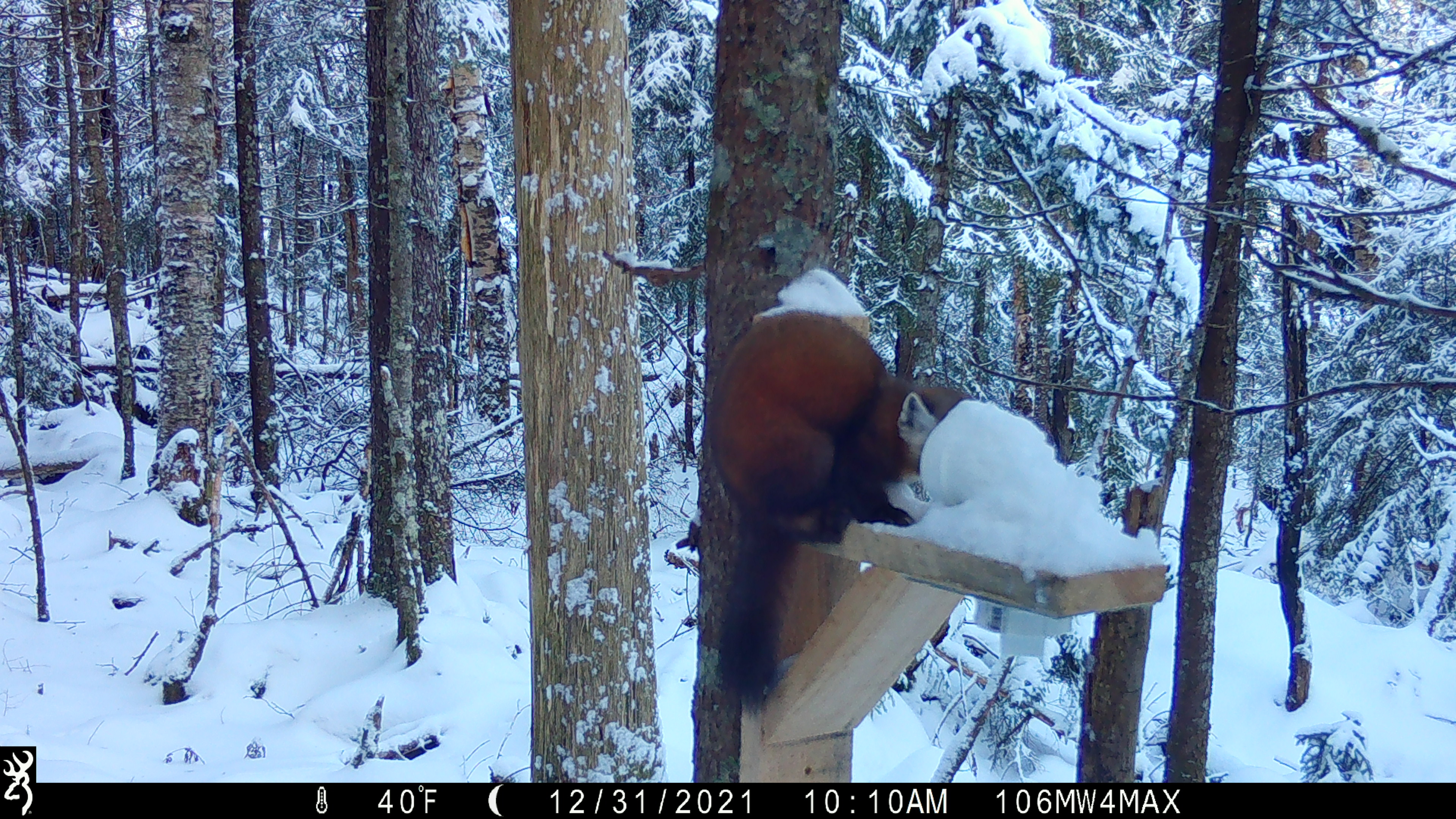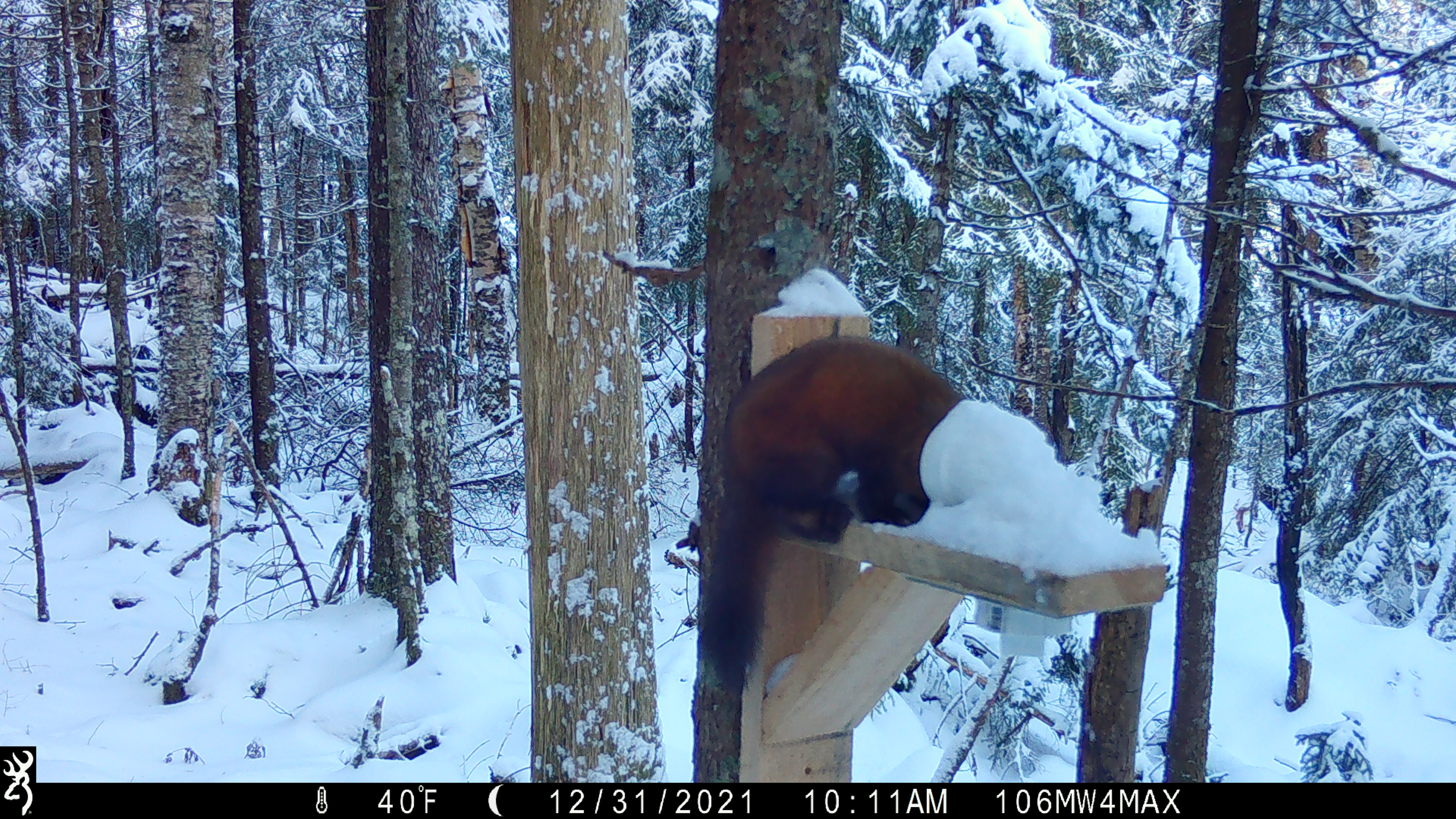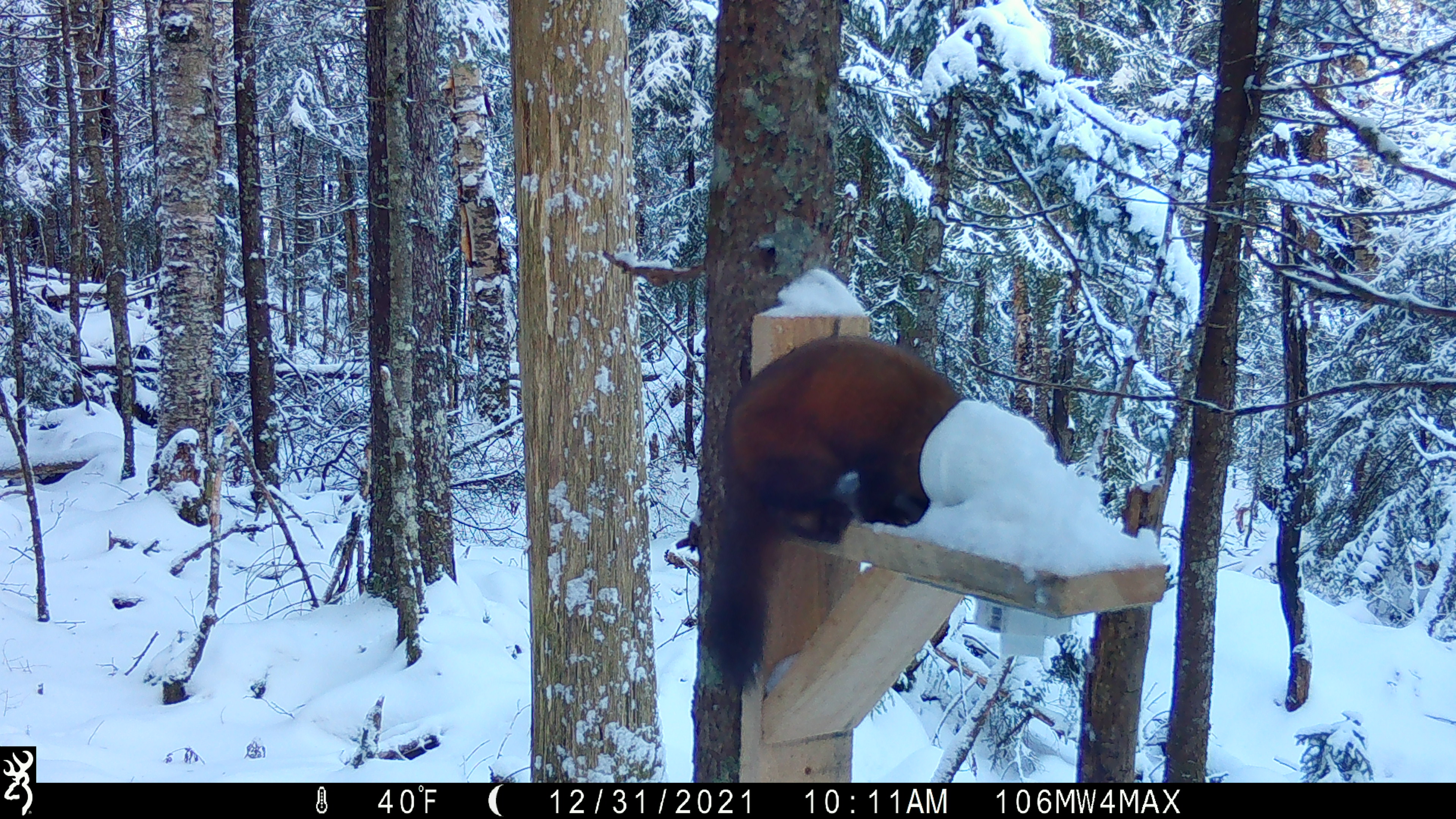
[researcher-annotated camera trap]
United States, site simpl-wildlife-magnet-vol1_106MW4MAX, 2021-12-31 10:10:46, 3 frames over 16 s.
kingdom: Animalia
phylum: Chordata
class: Mammalia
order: Carnivora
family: Mustelidae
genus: Martes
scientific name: Martes americana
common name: american marten